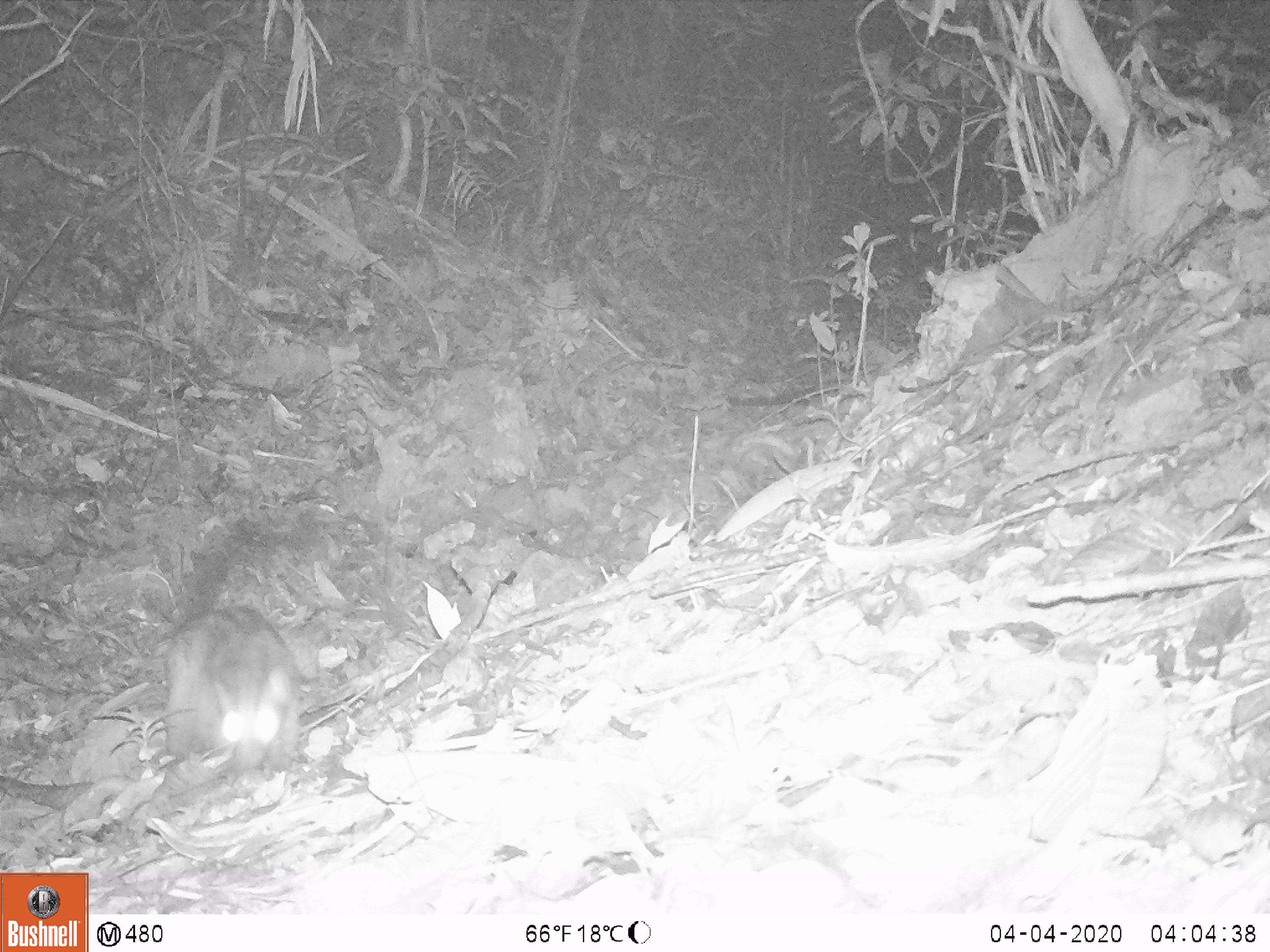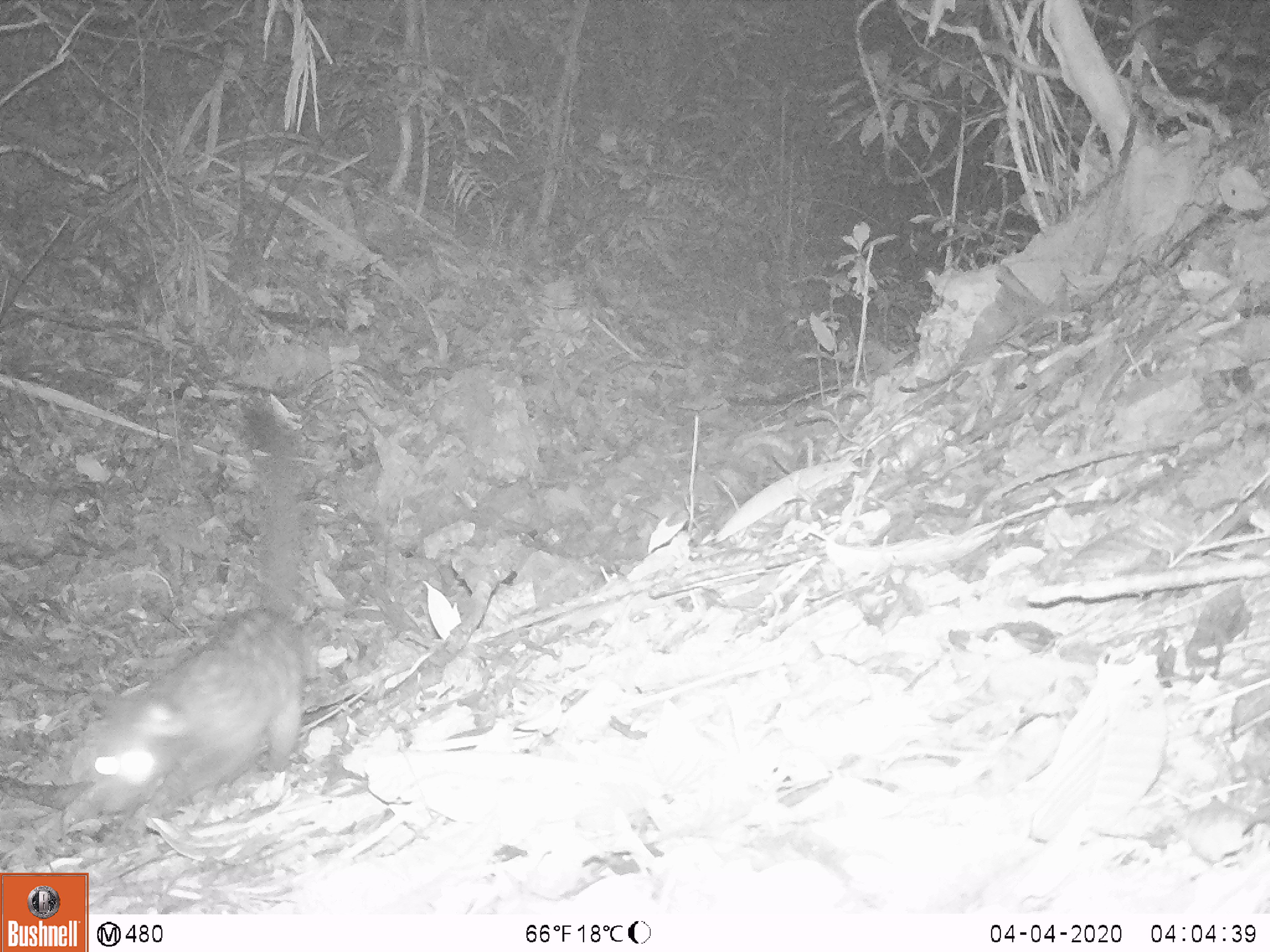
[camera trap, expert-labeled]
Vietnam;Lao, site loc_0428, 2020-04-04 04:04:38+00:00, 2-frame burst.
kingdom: Animalia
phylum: Chordata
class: Mammalia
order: Carnivora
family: Viverridae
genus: Paradoxurus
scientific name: Paradoxurus hermaphroditus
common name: common palm civet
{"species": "common palm civet (Paradoxurus hermaphroditus)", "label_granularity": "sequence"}